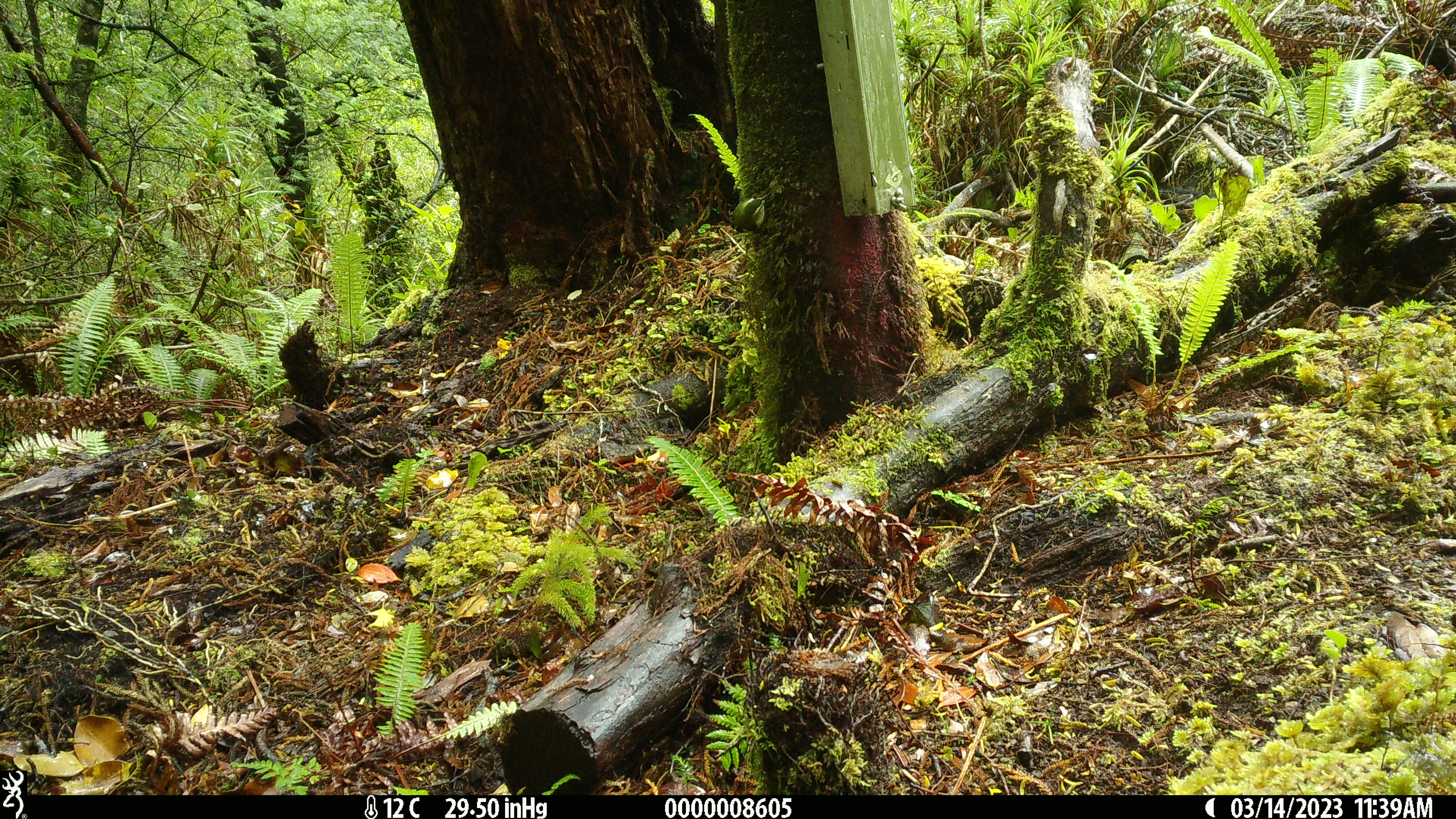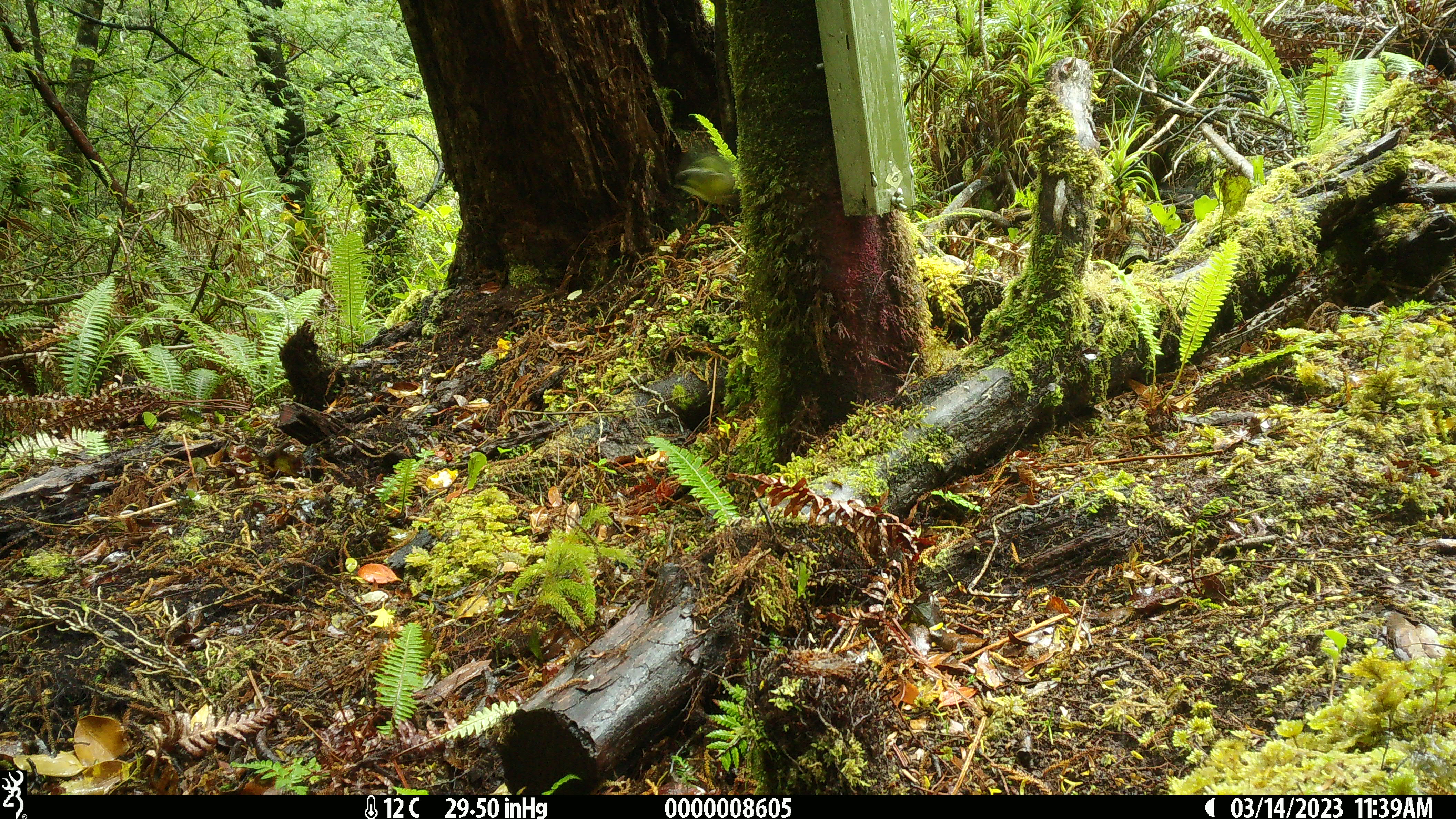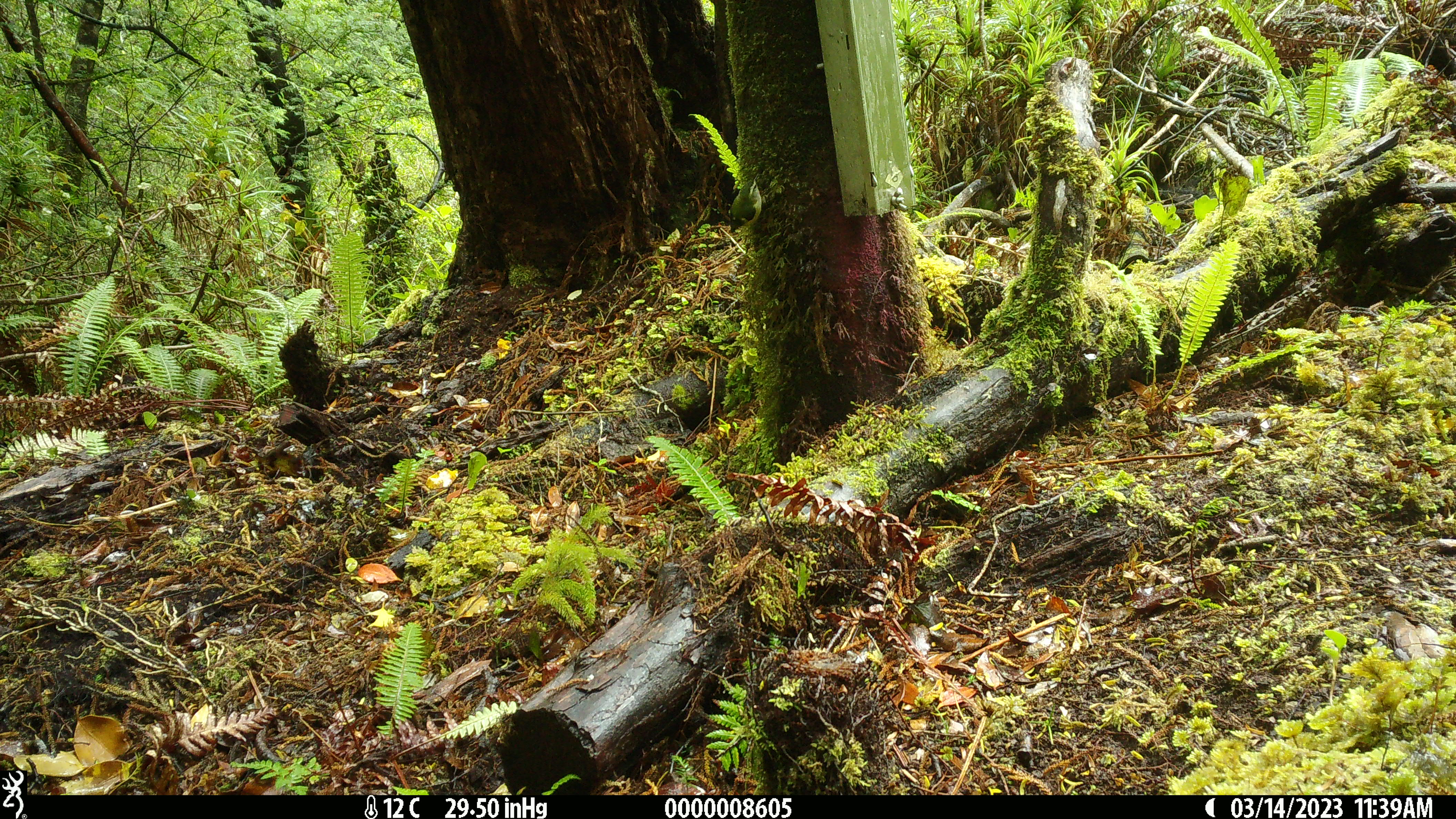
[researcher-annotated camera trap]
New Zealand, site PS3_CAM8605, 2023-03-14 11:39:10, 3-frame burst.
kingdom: Animalia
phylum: Chordata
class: Aves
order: Passeriformes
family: Acanthisittidae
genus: Acanthisitta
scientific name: Acanthisitta chloris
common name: rifleman